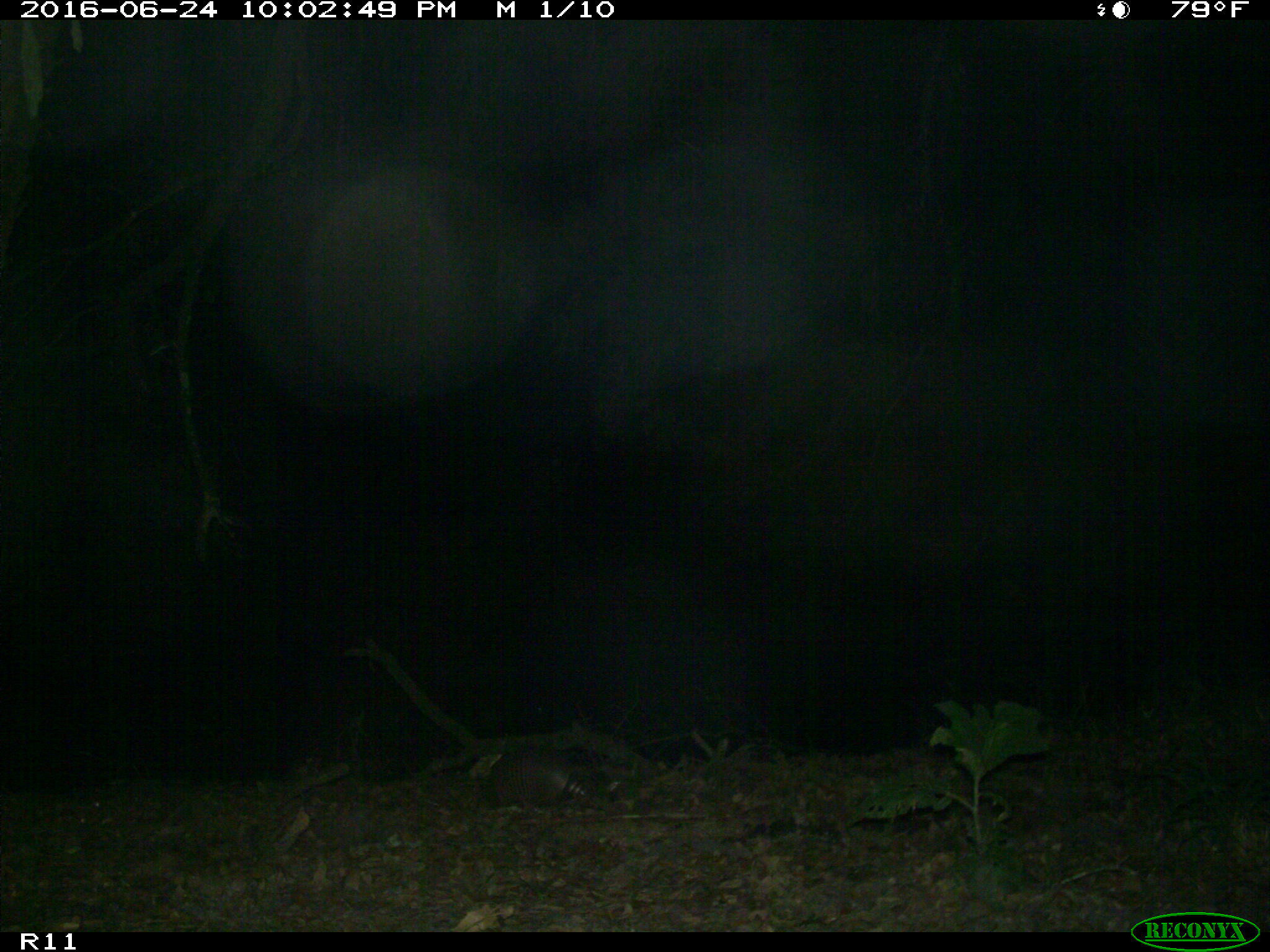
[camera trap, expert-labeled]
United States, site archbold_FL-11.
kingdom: Animalia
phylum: Chordata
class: Mammalia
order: Cingulata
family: Dasypodidae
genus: Dasypus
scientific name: Dasypus novemcinctus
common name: nine-banded armadillo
Dasypus novemcinctus (nine-banded armadillo).